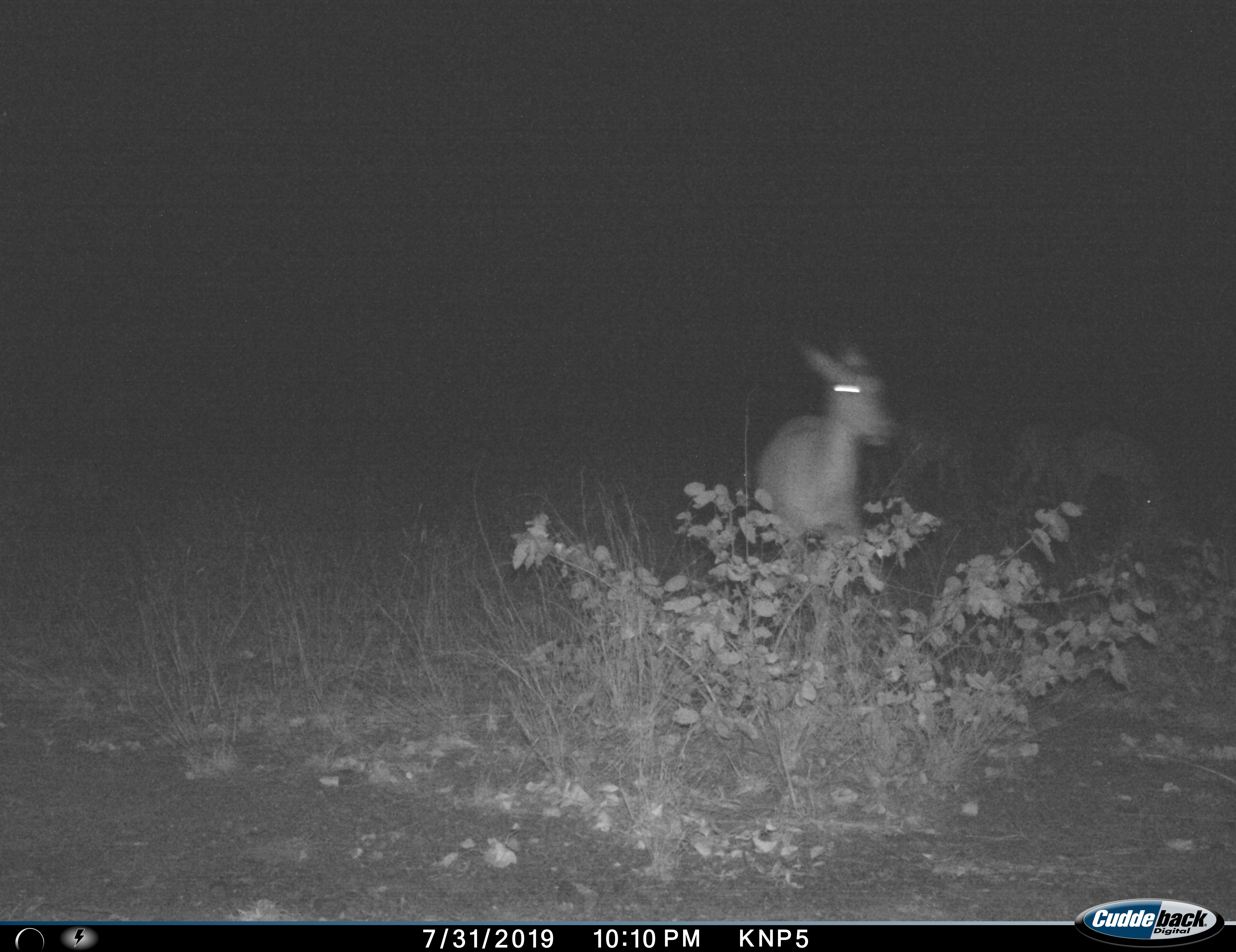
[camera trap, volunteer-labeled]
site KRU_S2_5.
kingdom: Animalia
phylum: Chordata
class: Mammalia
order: Artiodactyla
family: Bovidae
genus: Aepyceros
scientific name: Aepyceros melampus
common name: impala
Impala (Aepyceros melampus), count 1. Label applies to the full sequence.